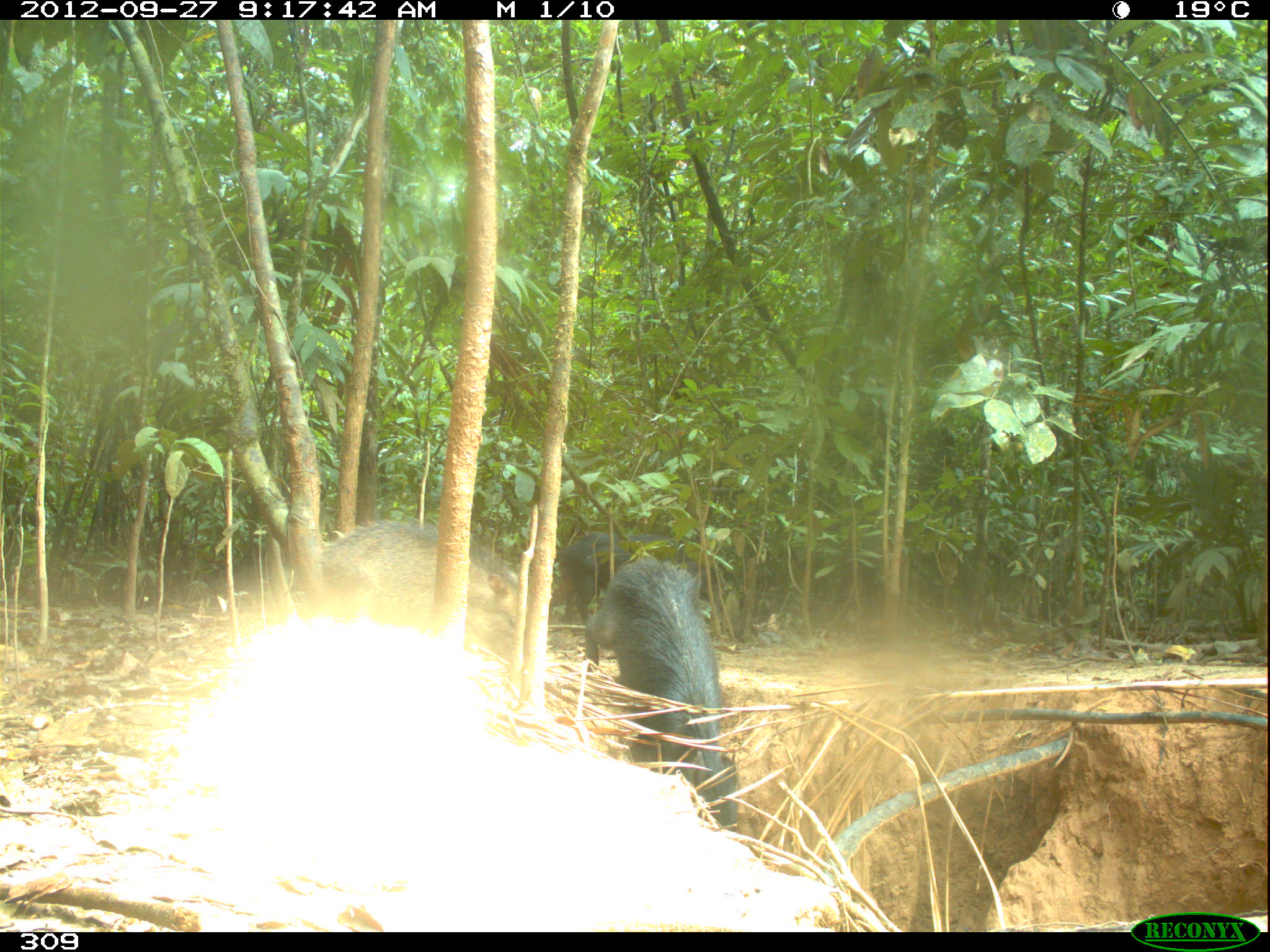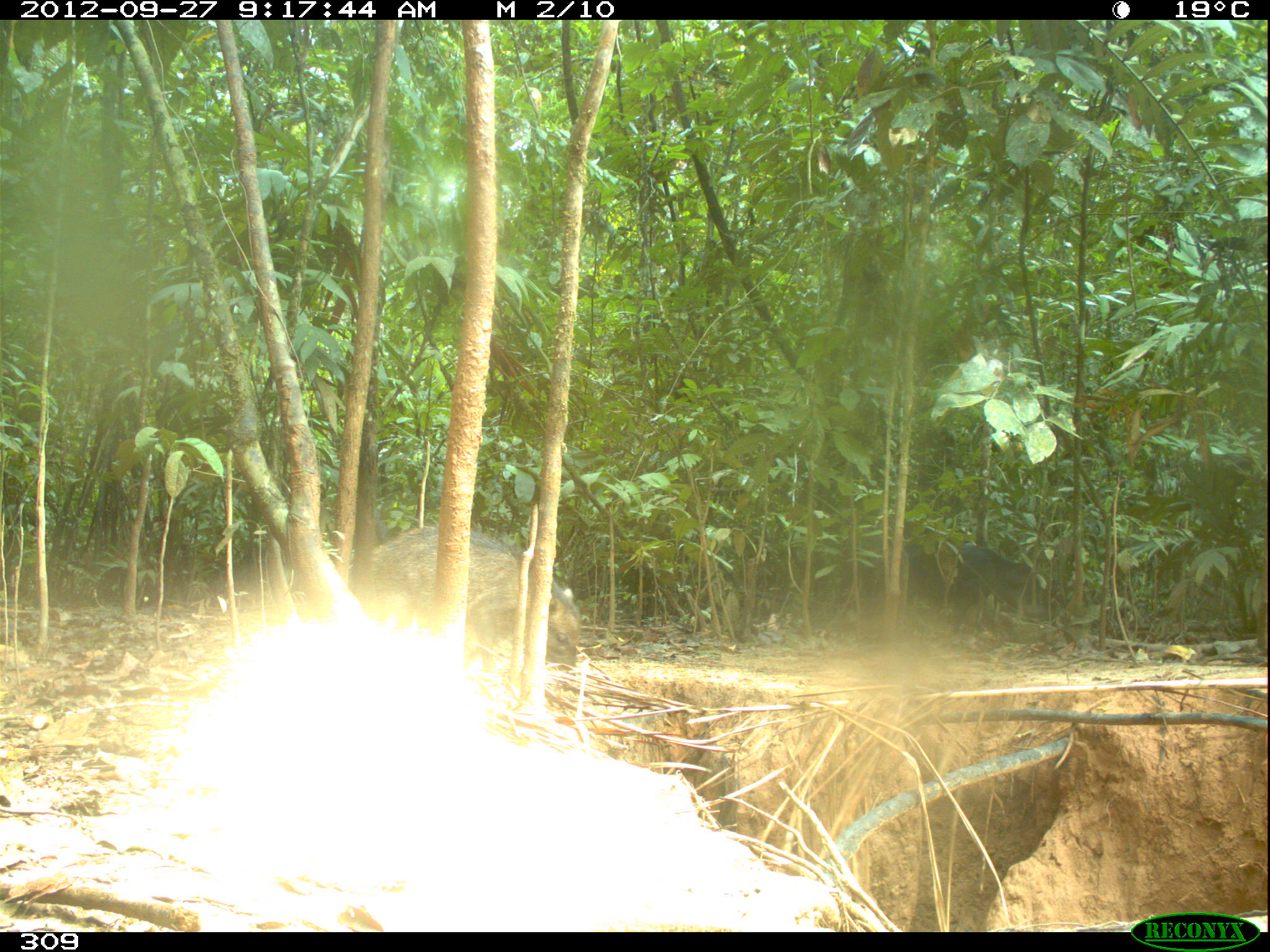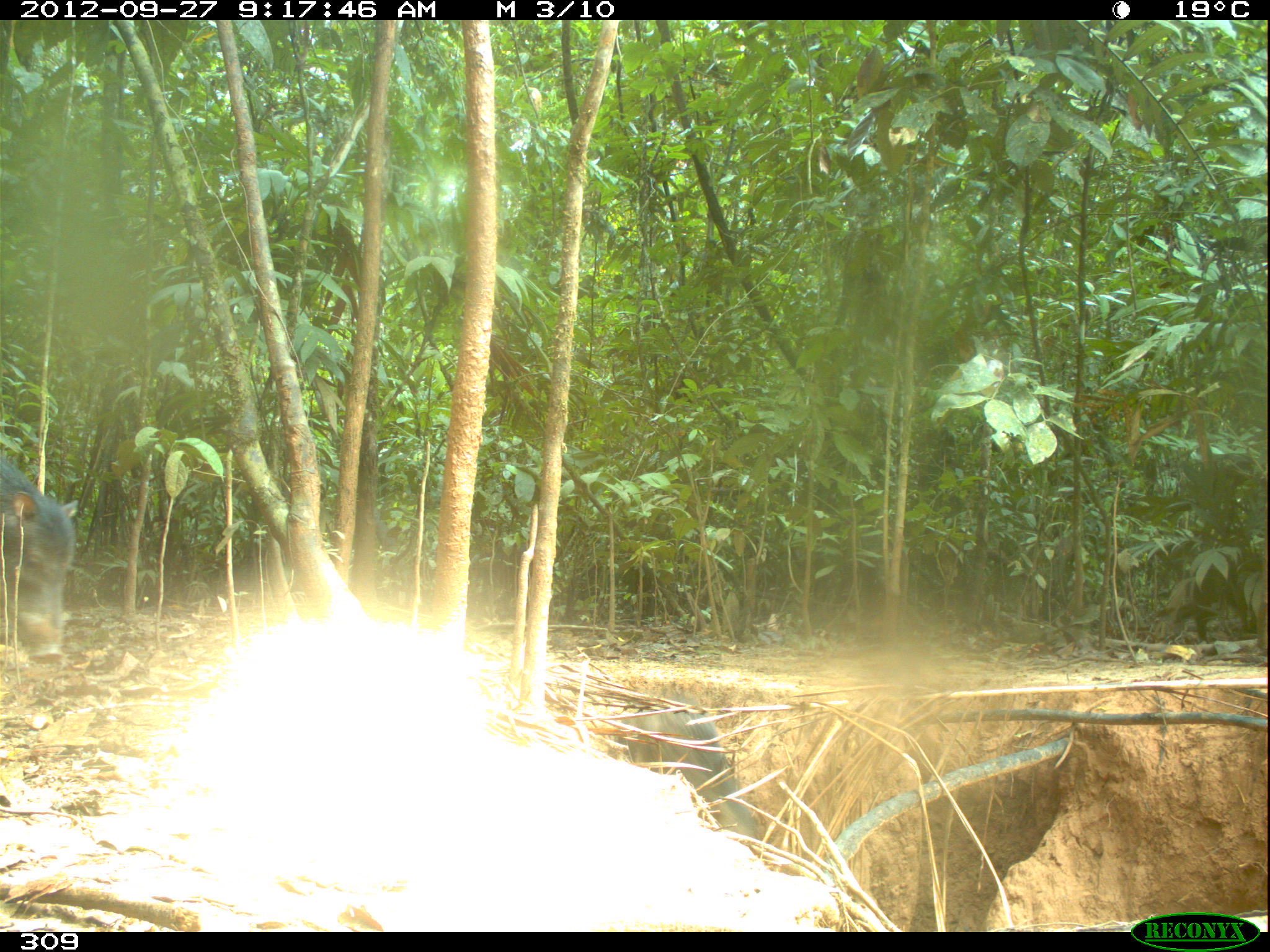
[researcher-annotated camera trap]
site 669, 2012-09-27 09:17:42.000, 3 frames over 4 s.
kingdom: Animalia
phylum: Chordata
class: Mammalia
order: Artiodactyla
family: Tayassuidae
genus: Tayassu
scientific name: Tayassu pecari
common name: white-lipped peccary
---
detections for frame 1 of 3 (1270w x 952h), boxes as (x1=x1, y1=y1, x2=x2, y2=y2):
tayassu pecari: (x1=585, y1=558, x2=737, y2=831); (x1=317, y1=518, x2=519, y2=665); (x1=549, y1=532, x2=720, y2=624)